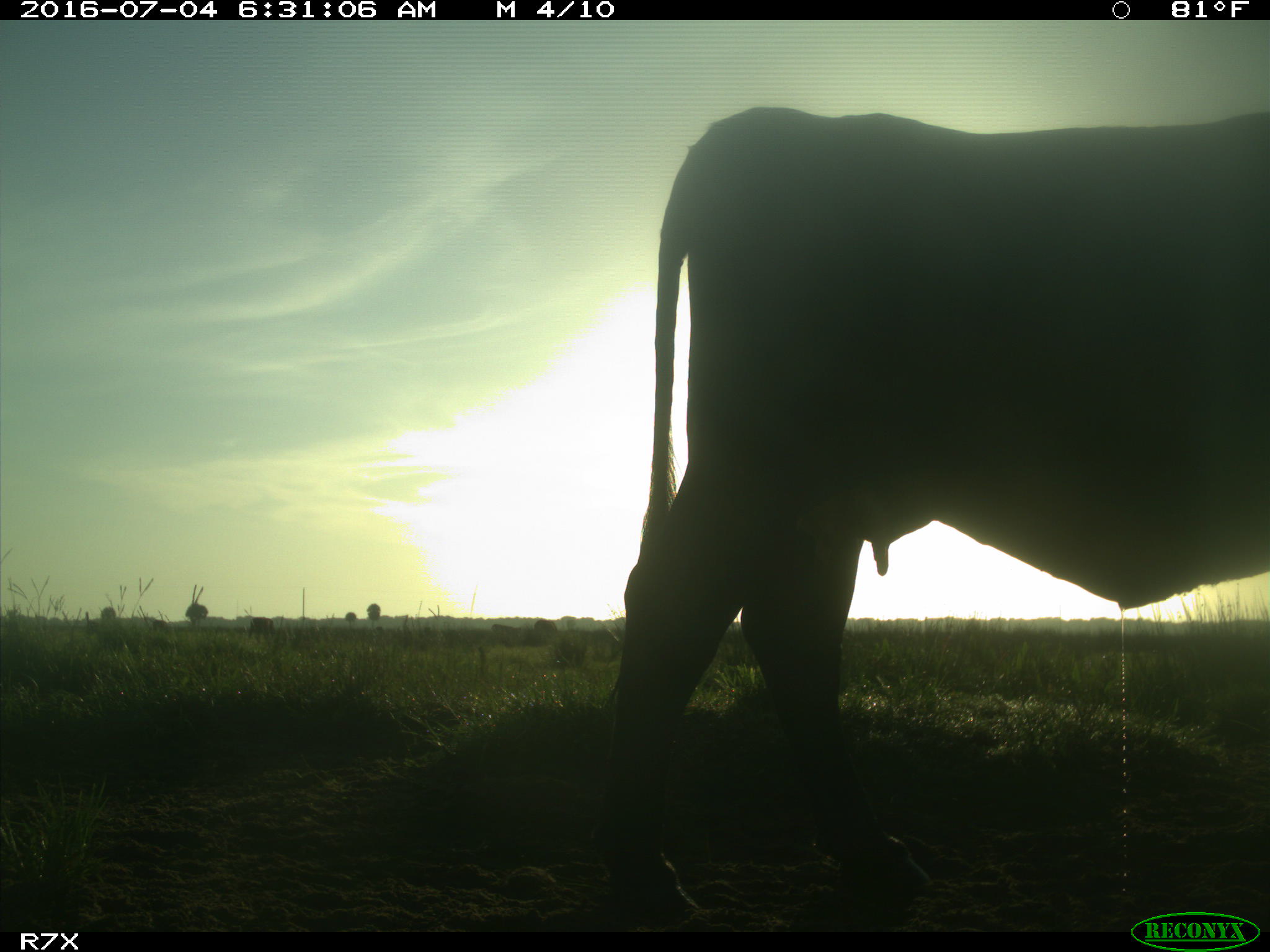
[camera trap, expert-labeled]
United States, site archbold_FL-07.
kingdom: Animalia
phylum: Chordata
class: Mammalia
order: Artiodactyla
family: Bovidae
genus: Bos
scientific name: Bos taurus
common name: domestic cow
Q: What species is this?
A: Bos taurus (domestic cow).